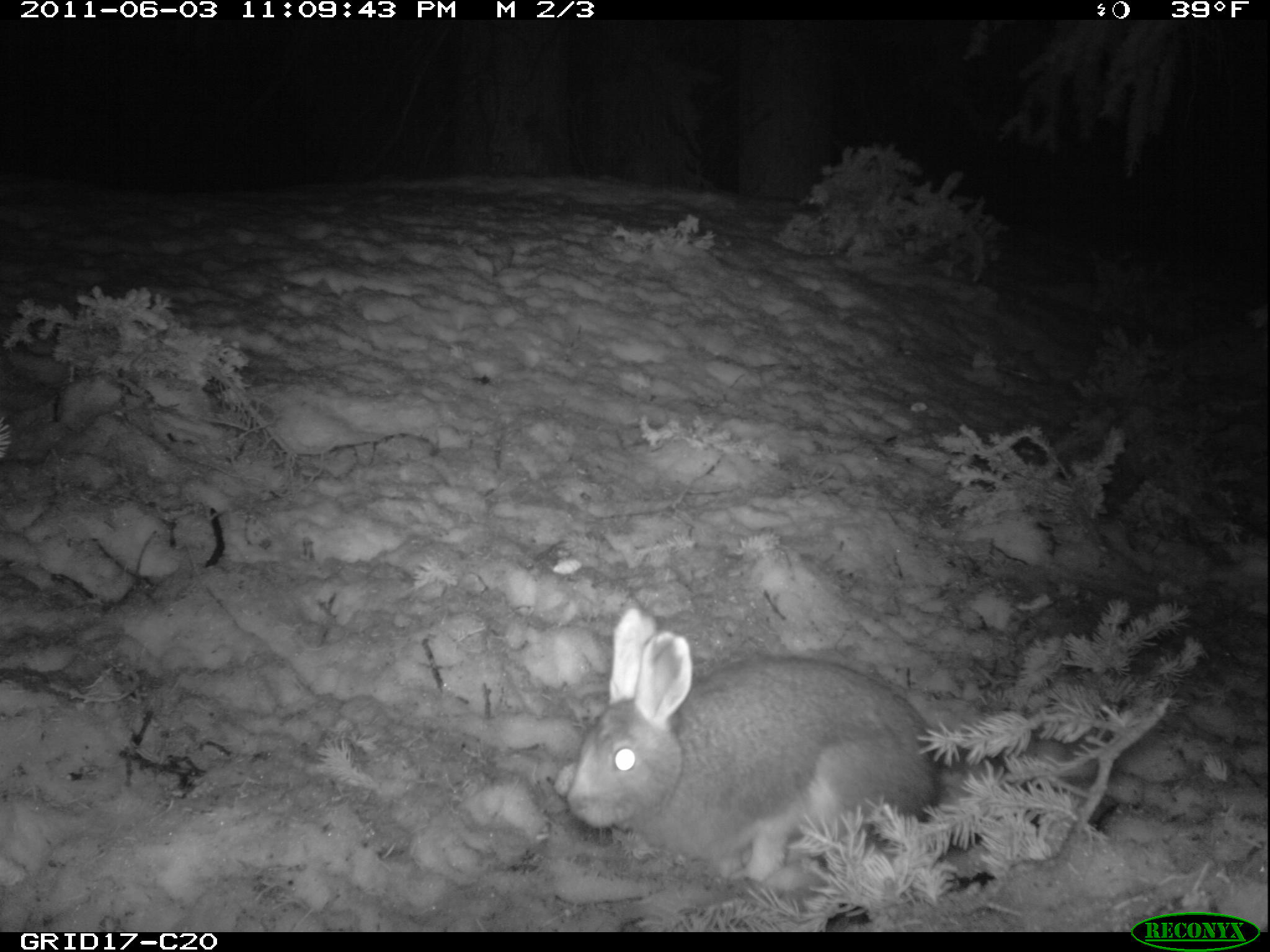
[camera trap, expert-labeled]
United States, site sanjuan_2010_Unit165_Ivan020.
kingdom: Animalia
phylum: Chordata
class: Mammalia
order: Lagomorpha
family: Leporidae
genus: Lepus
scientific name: Lepus americanus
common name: snowshoe hare